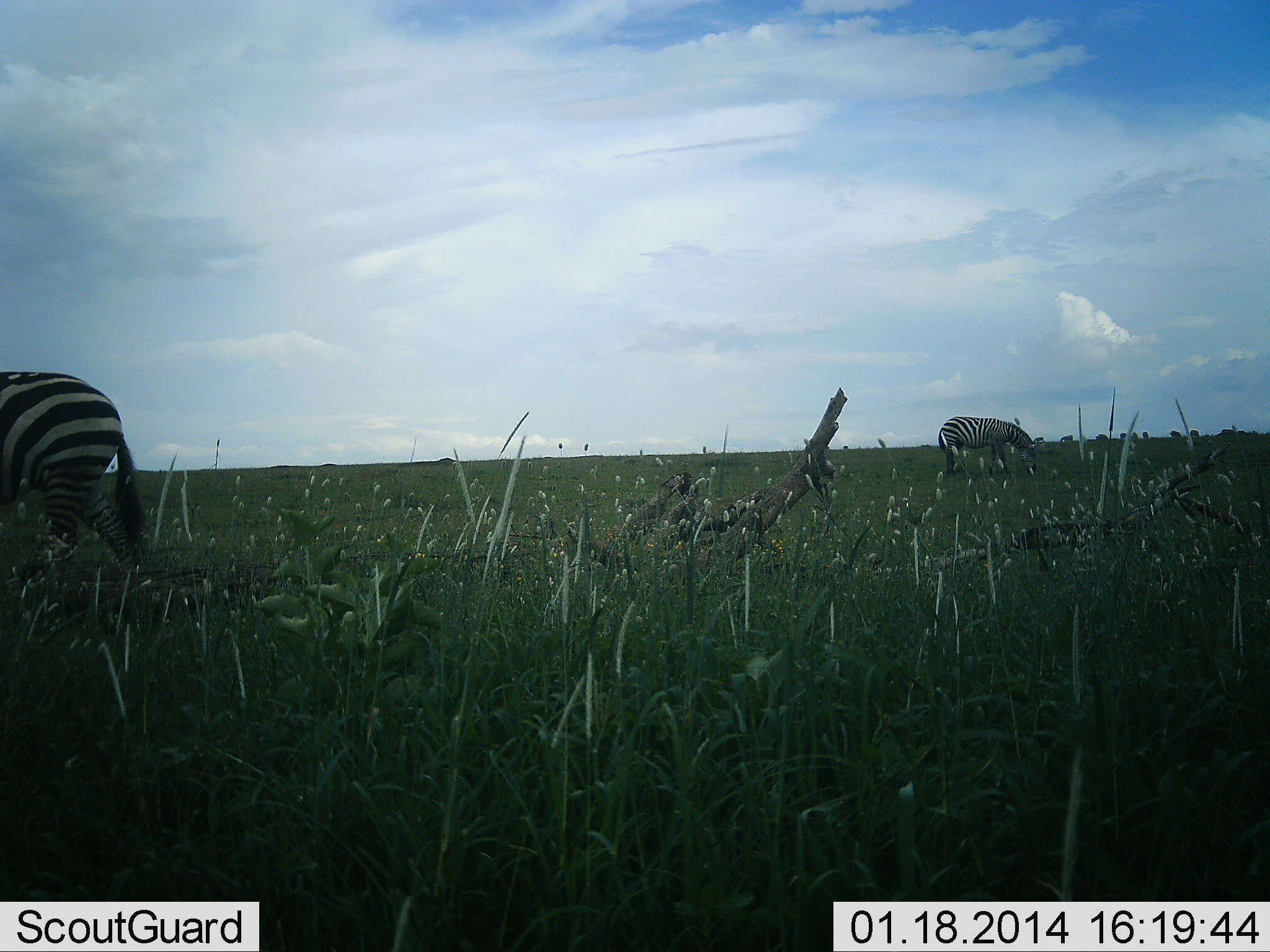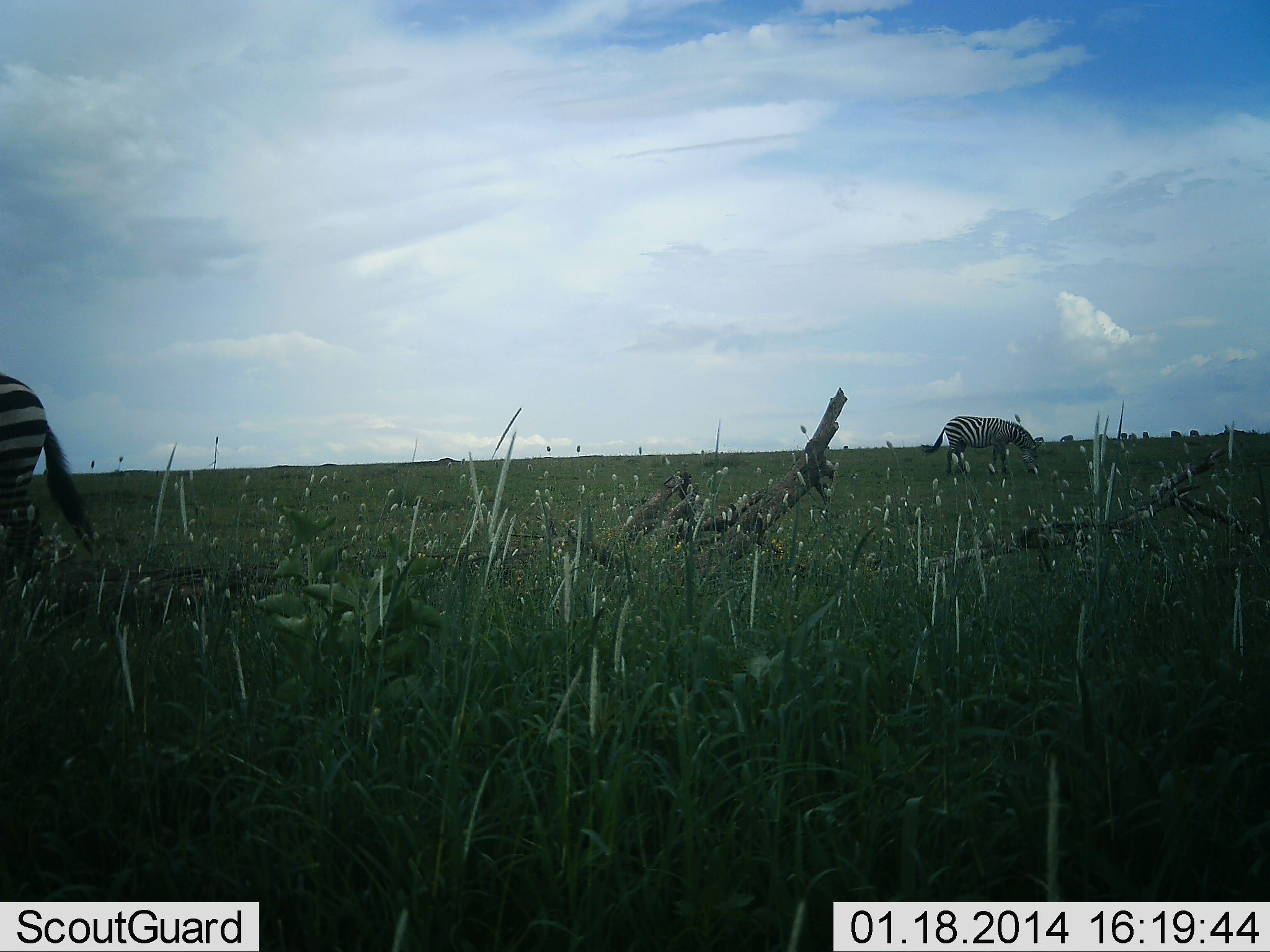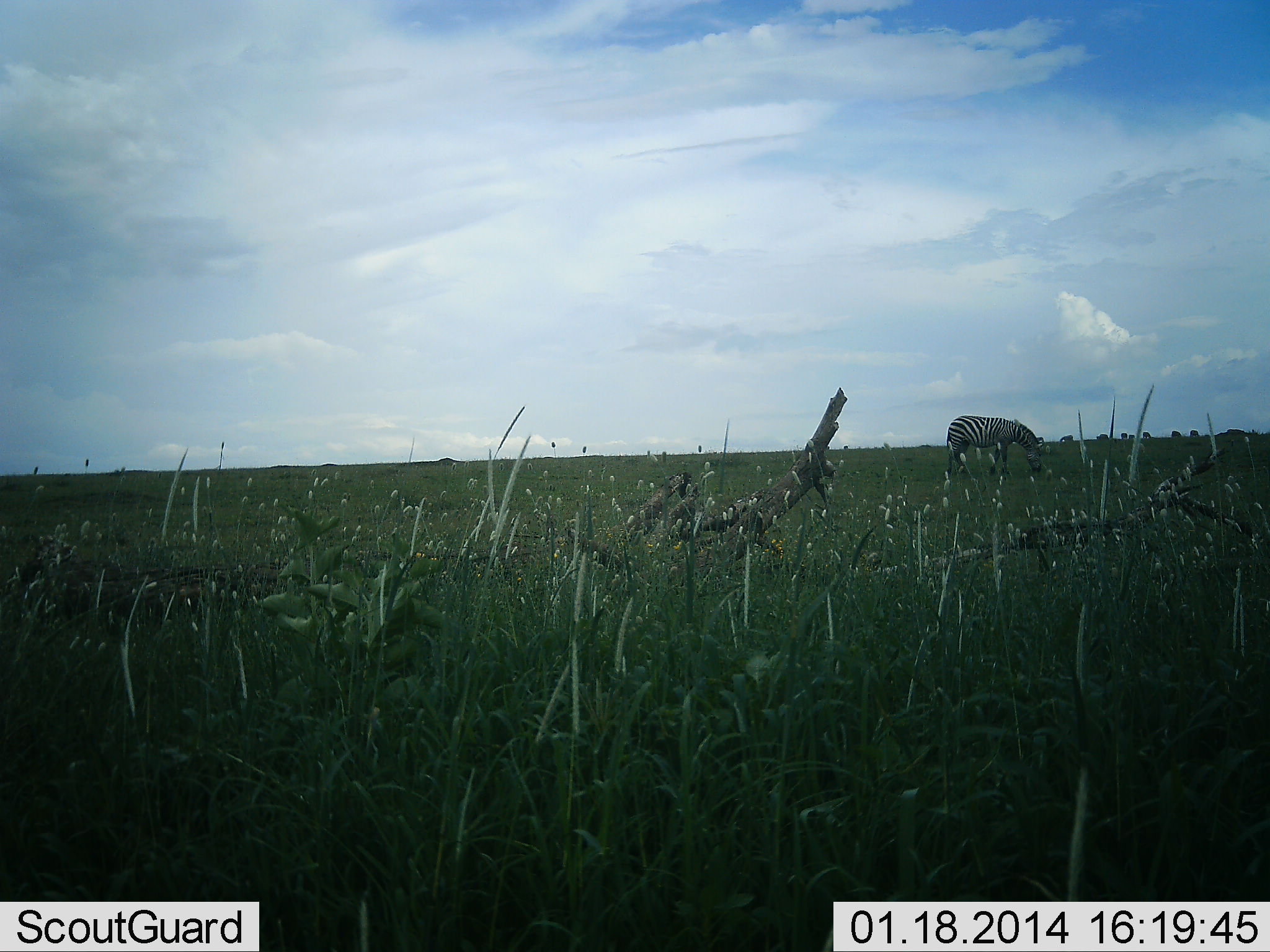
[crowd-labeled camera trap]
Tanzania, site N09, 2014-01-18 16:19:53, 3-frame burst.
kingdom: Animalia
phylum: Chordata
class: Mammalia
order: Perissodactyla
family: Equidae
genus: Equus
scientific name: Equus quagga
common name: plains zebra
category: zebra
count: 2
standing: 30%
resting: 0%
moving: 80%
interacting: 0%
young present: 0%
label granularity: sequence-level